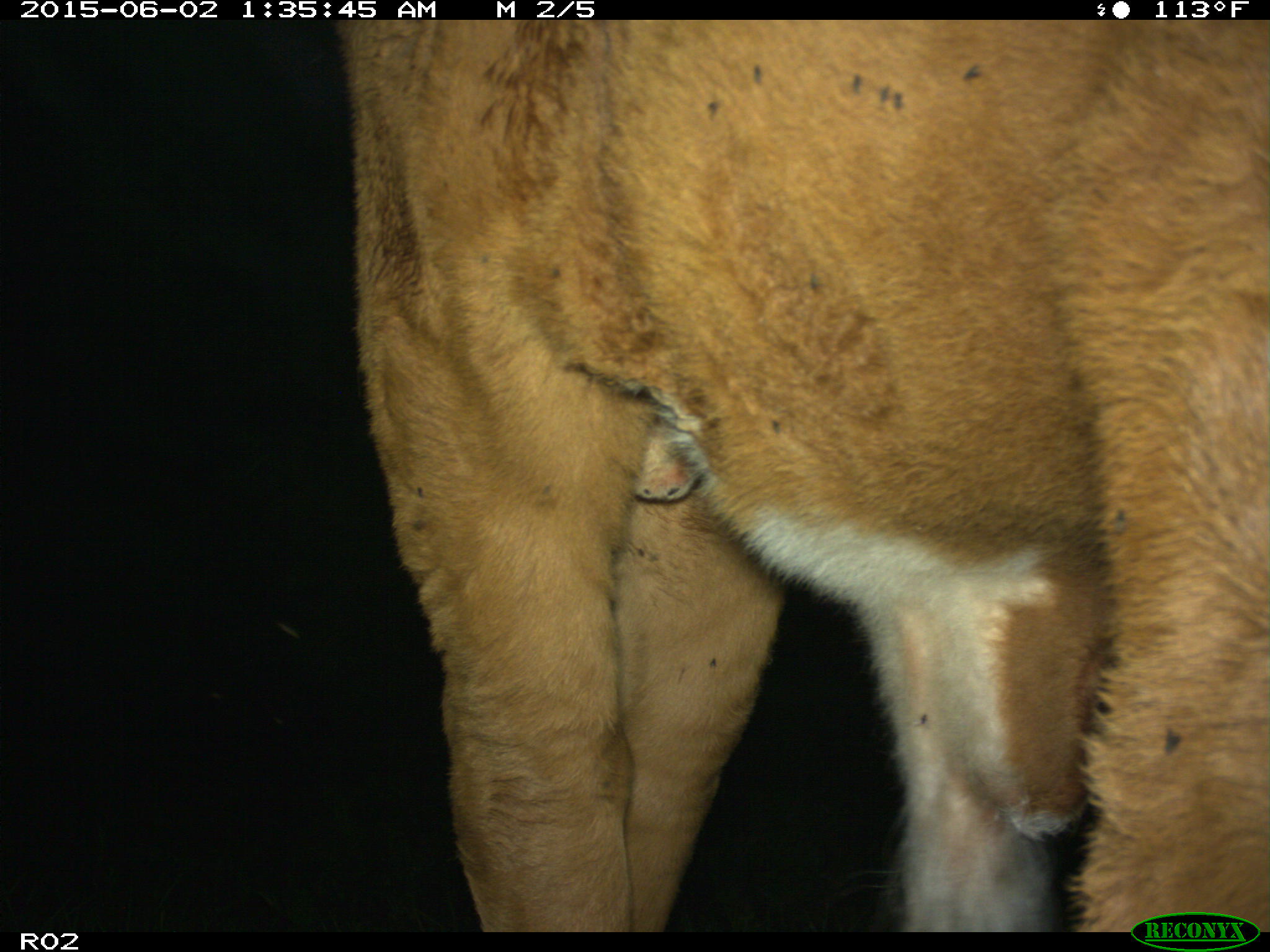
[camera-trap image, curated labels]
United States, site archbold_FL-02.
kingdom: Animalia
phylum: Chordata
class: Mammalia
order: Artiodactyla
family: Bovidae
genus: Bos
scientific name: Bos taurus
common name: domestic cow